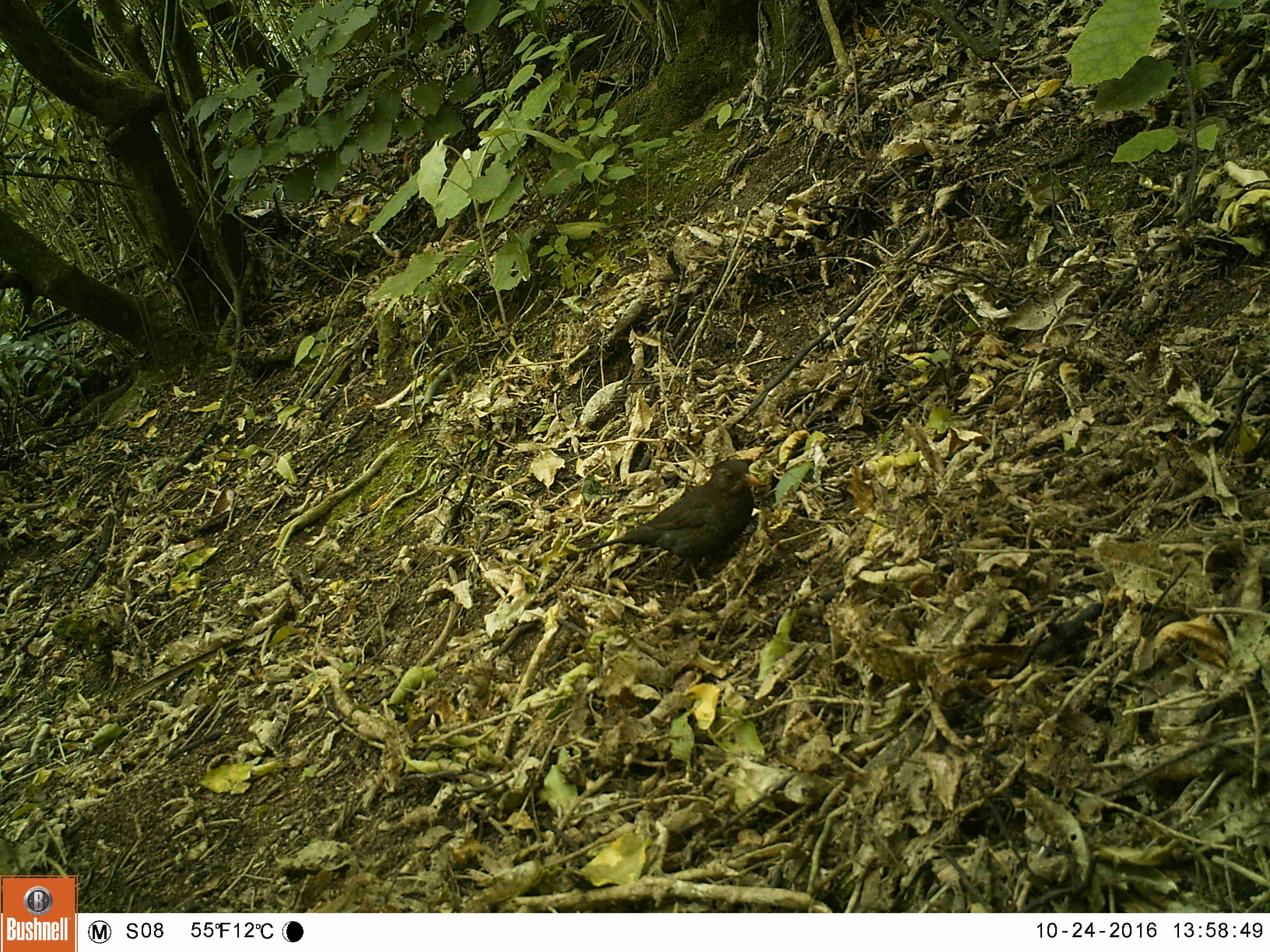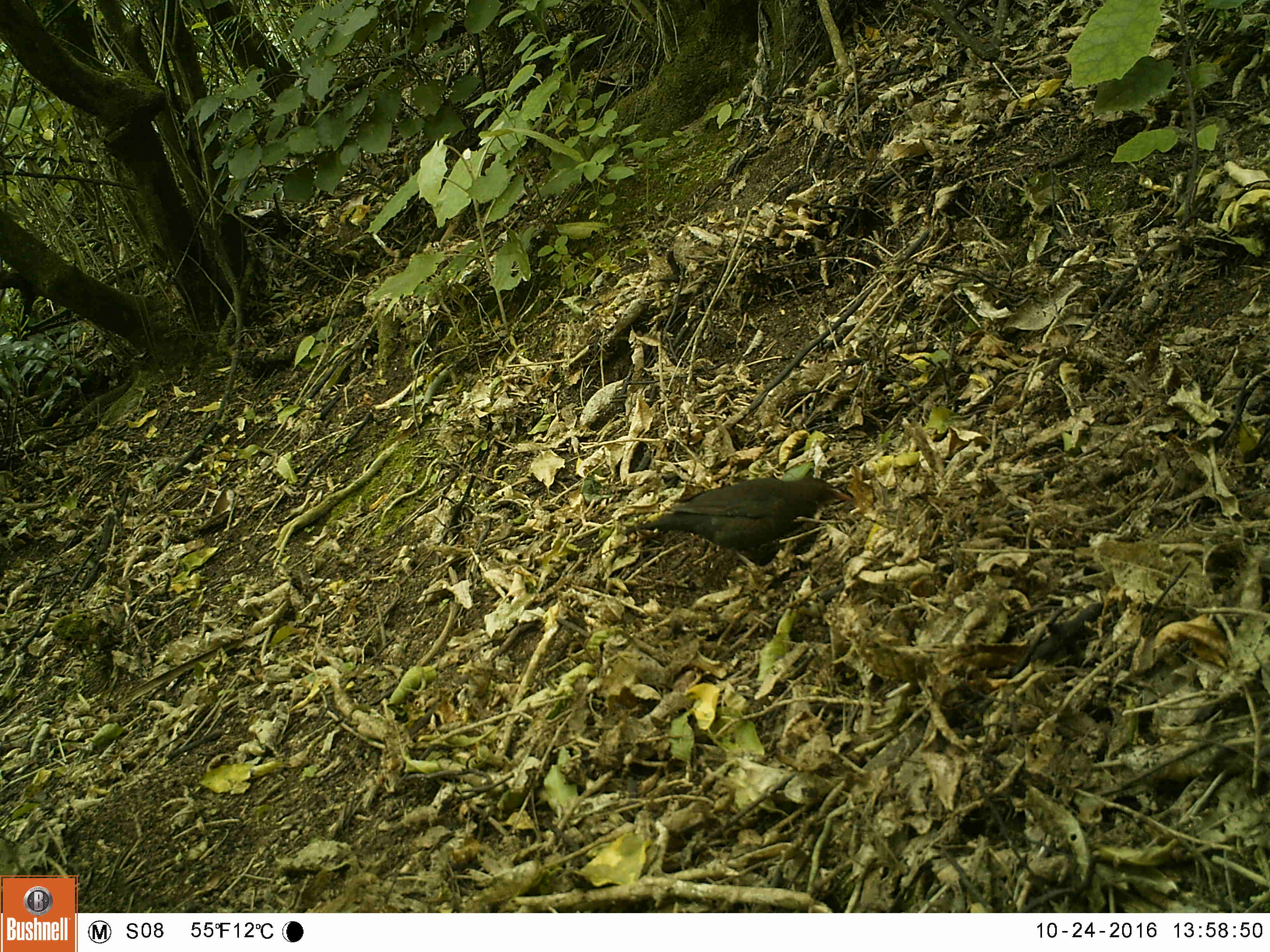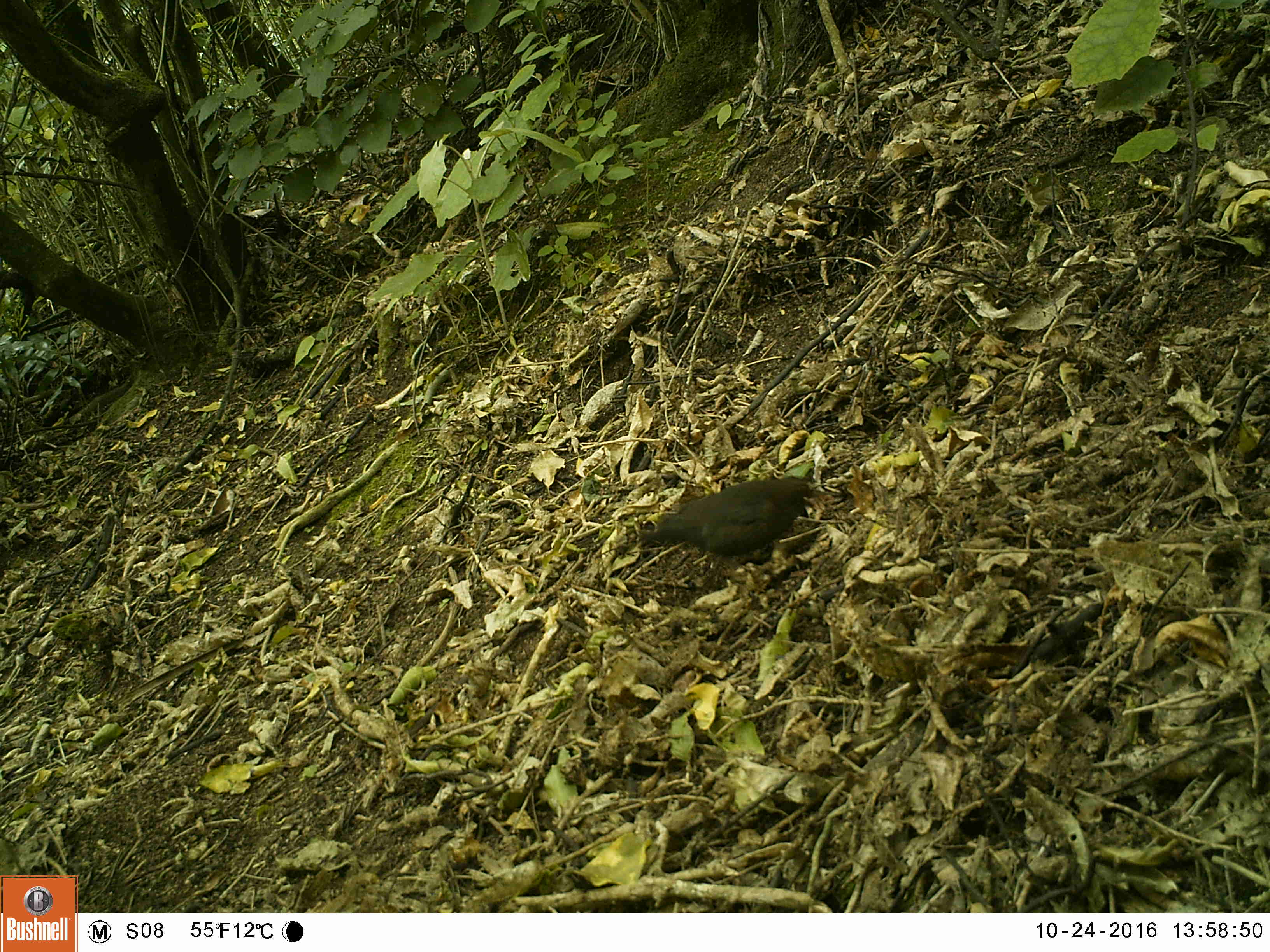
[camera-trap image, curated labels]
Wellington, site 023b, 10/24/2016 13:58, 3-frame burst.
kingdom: Animalia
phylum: Chordata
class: Aves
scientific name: Aves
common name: bird